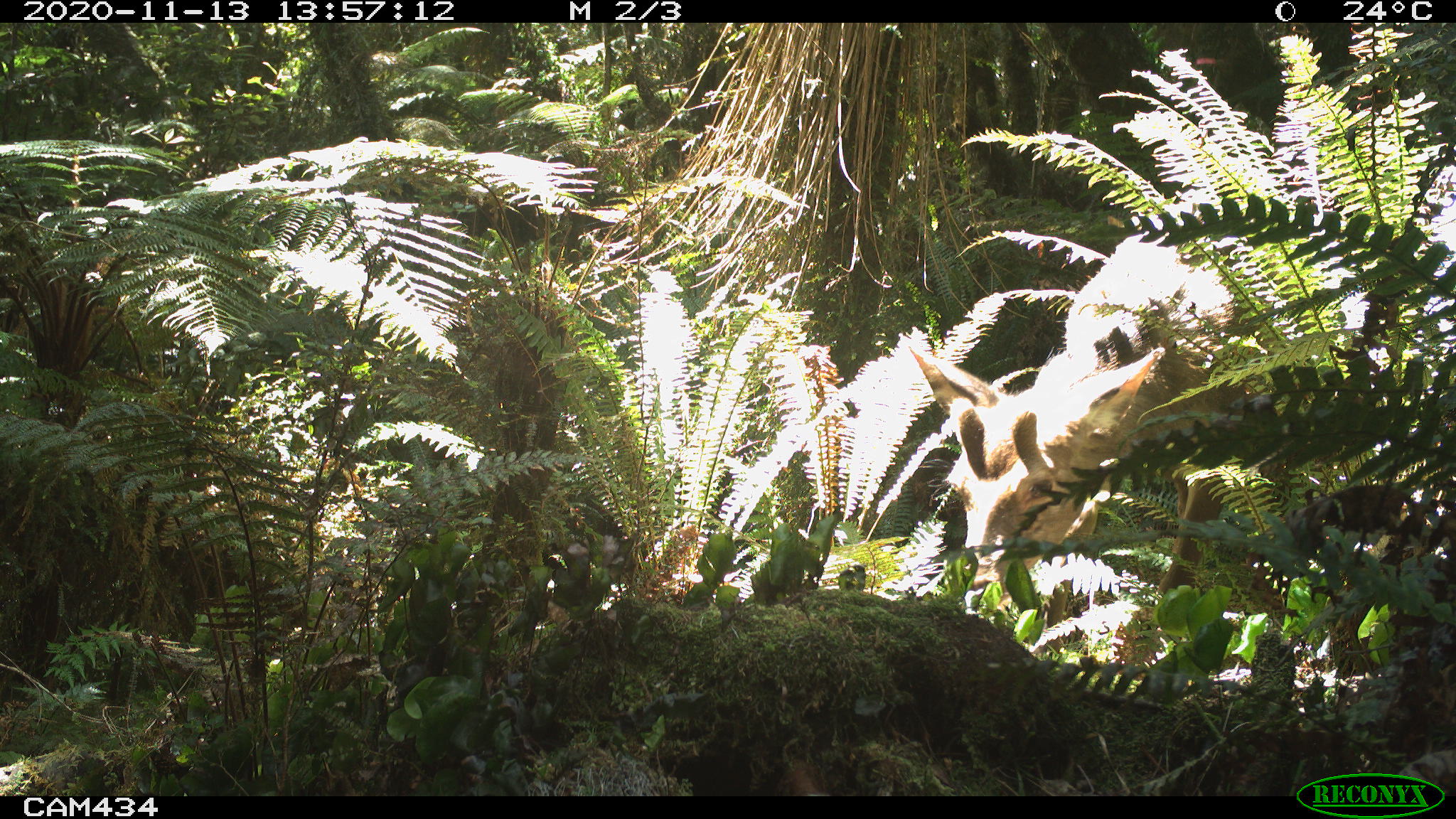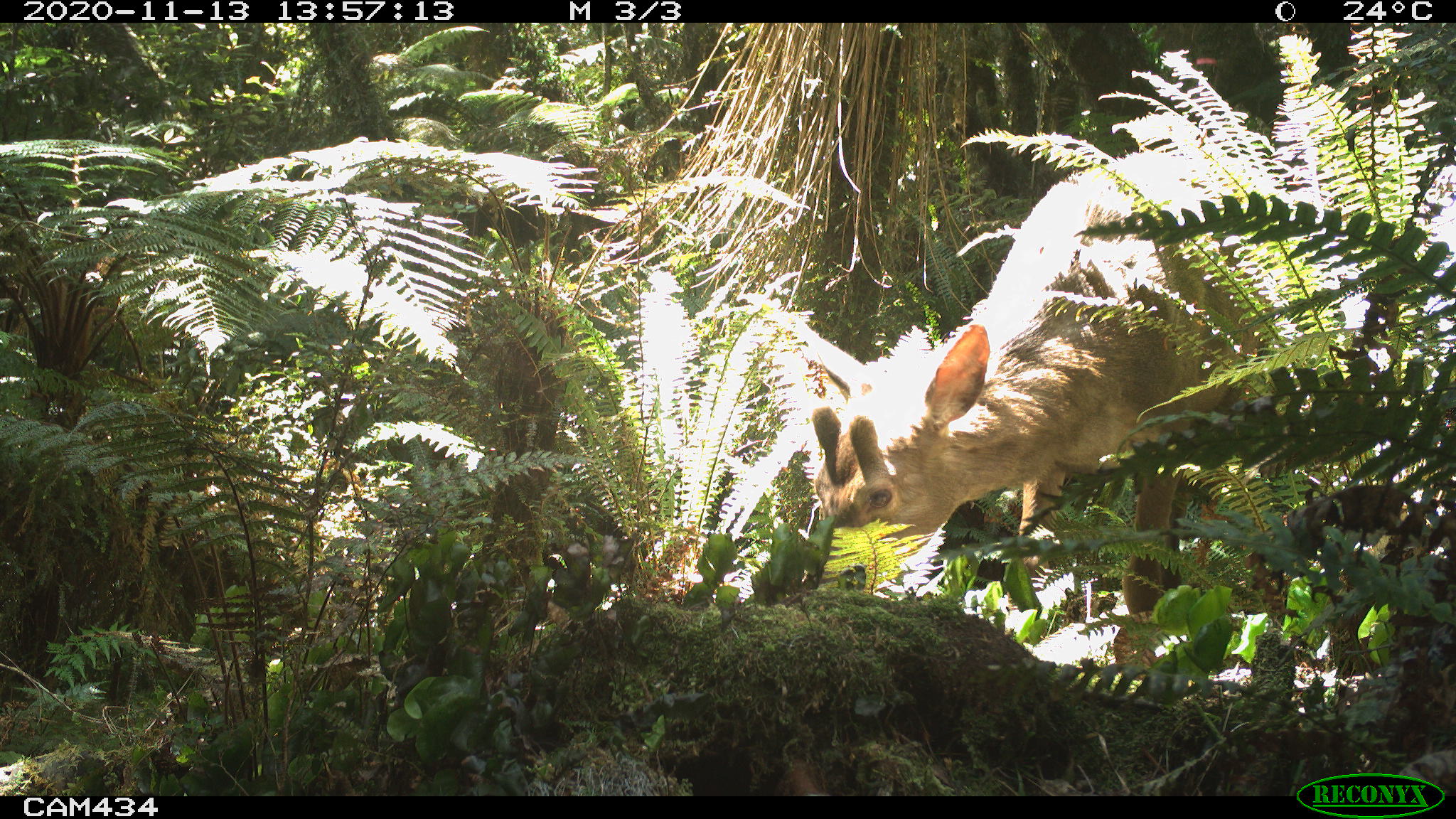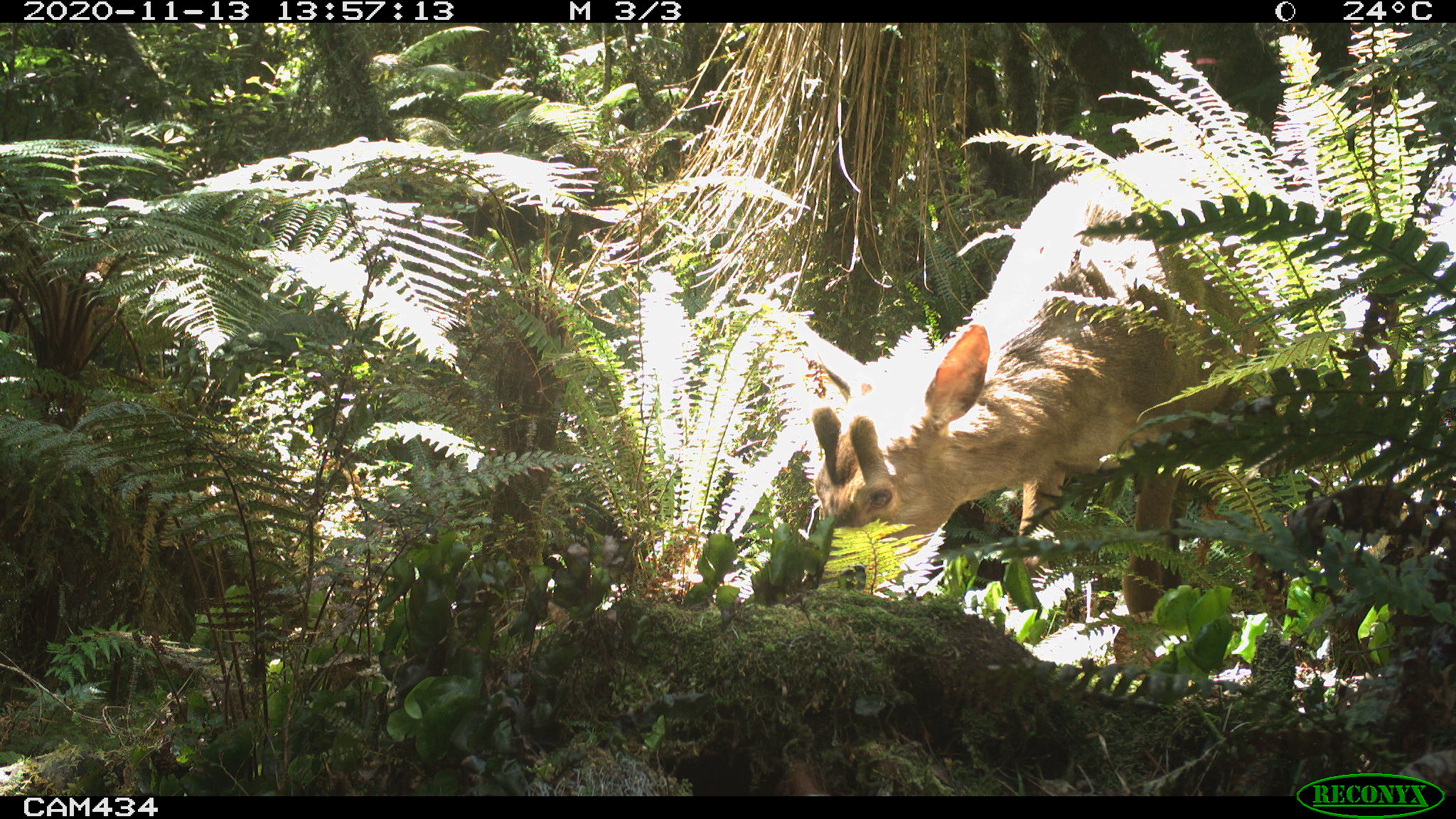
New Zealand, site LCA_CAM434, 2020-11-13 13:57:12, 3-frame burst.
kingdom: Animalia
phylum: Chordata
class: Mammalia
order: Artiodactyla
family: Cervidae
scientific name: Cervidae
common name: deer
Deer (Cervidae).